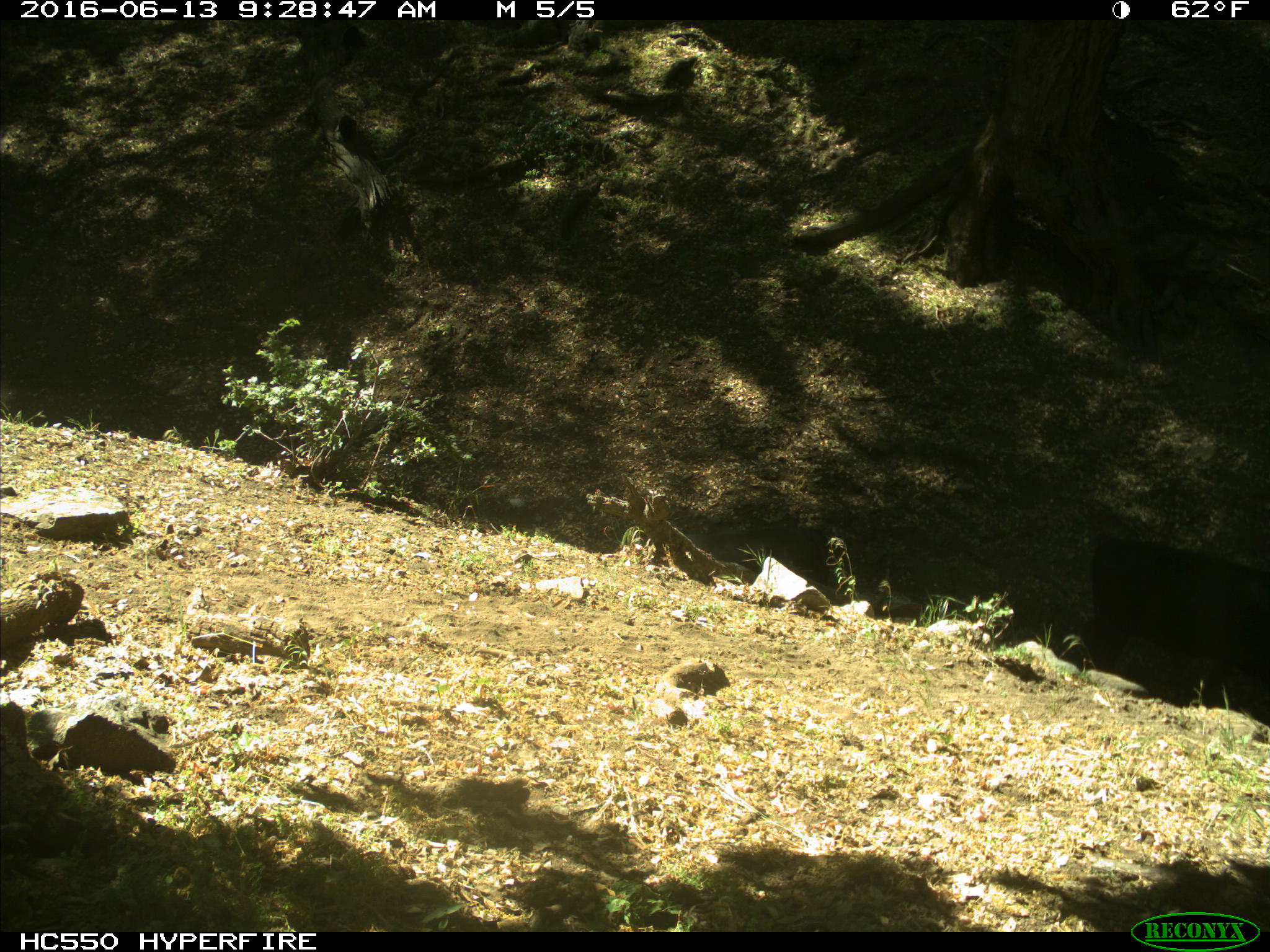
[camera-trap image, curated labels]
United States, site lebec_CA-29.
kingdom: Animalia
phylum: Chordata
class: Mammalia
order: Artiodactyla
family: Bovidae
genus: Bos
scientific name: Bos taurus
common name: domestic cow